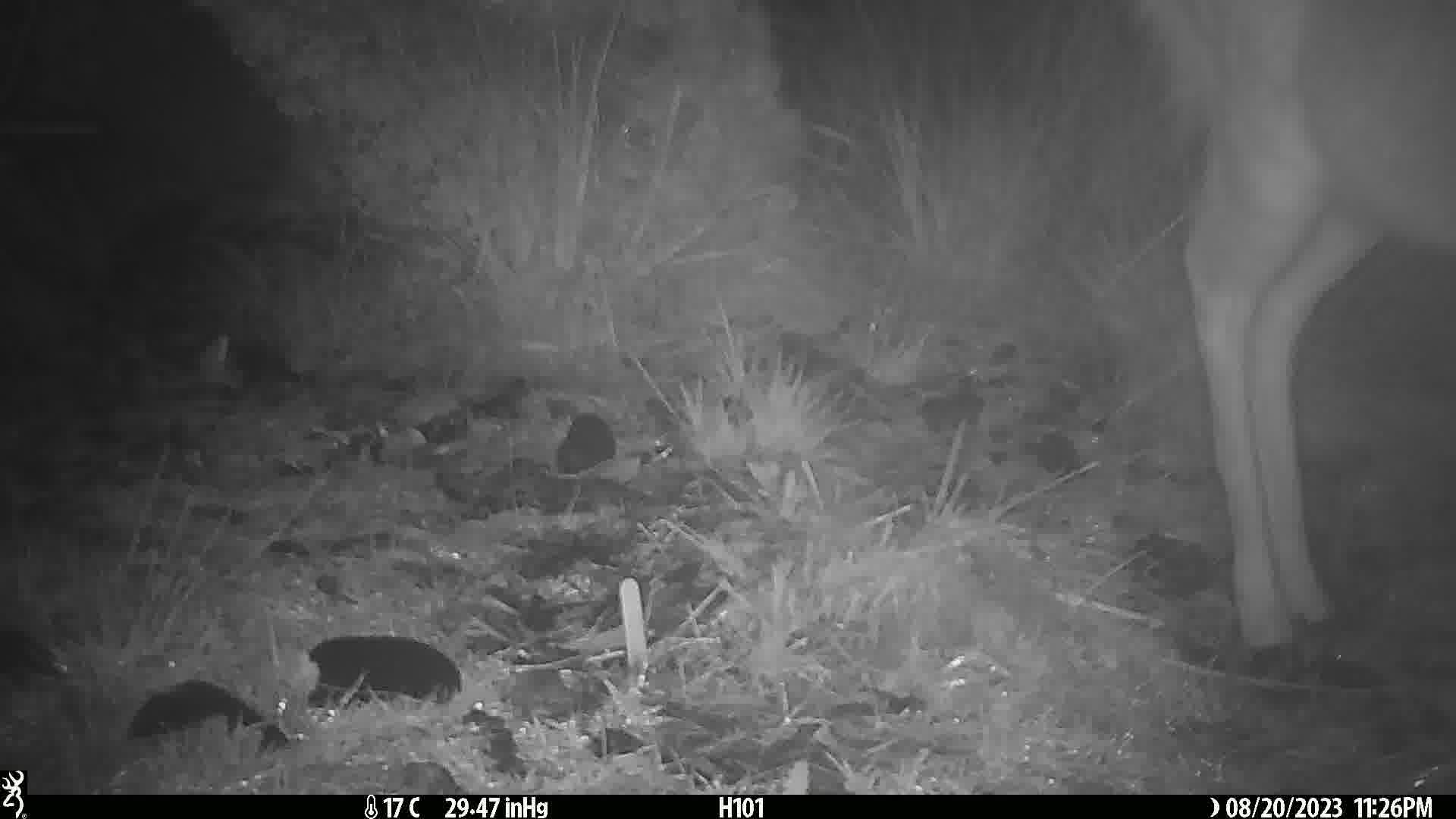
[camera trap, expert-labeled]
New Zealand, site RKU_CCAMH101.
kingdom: Animalia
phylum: Chordata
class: Mammalia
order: Artiodactyla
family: Cervidae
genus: Odocoileus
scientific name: Odocoileus virginianus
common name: white-tailed deer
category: white tailed deer